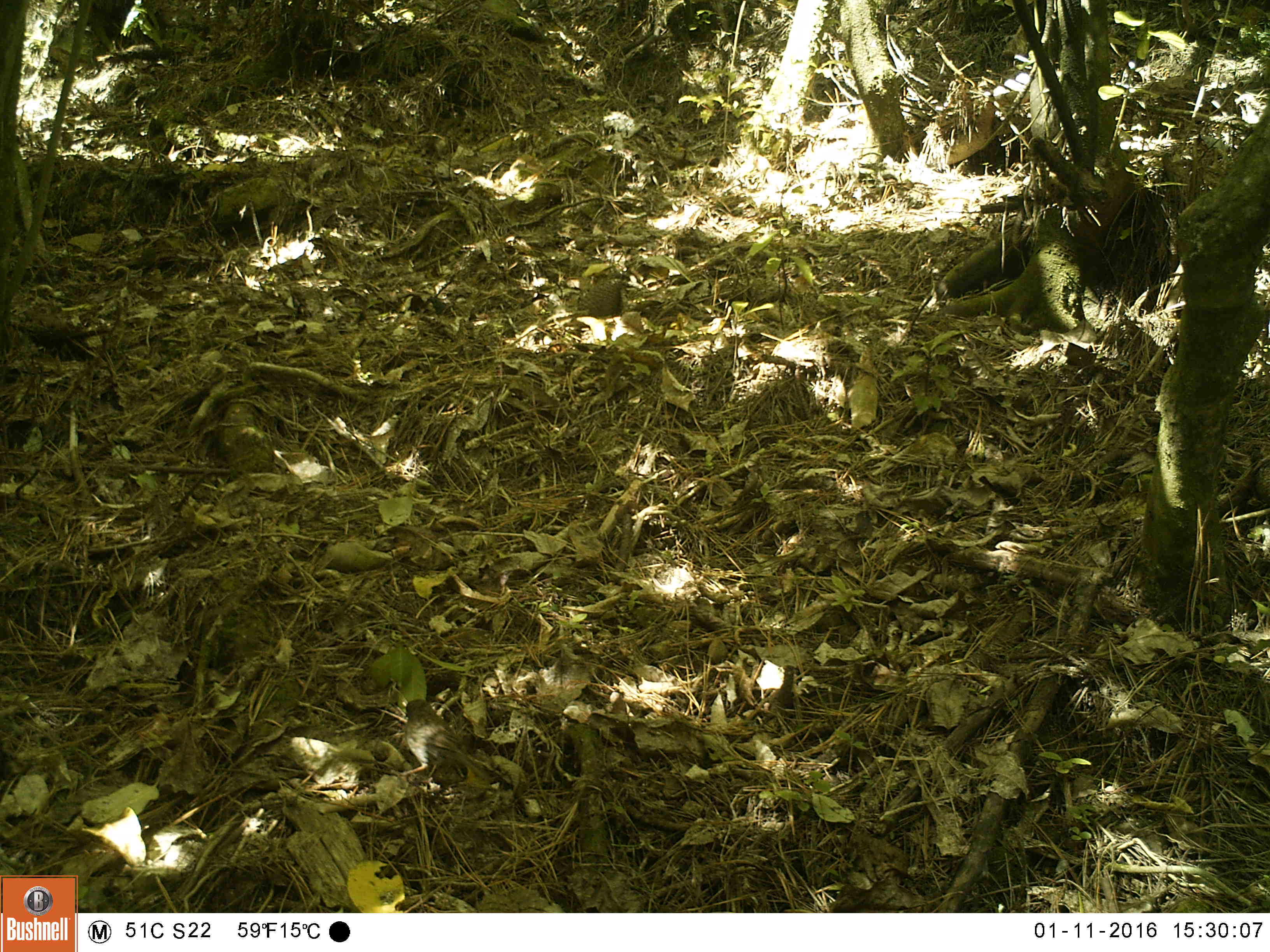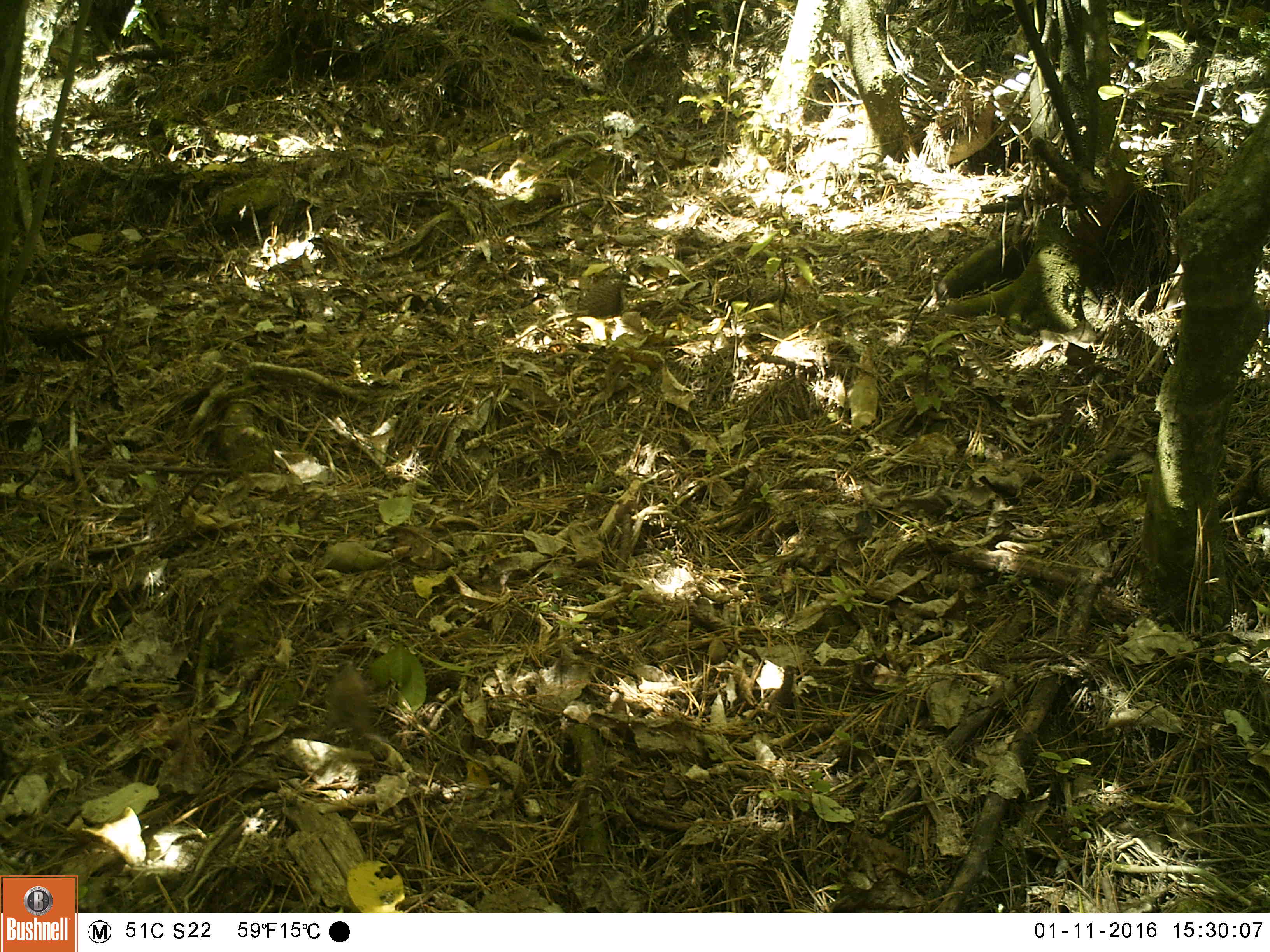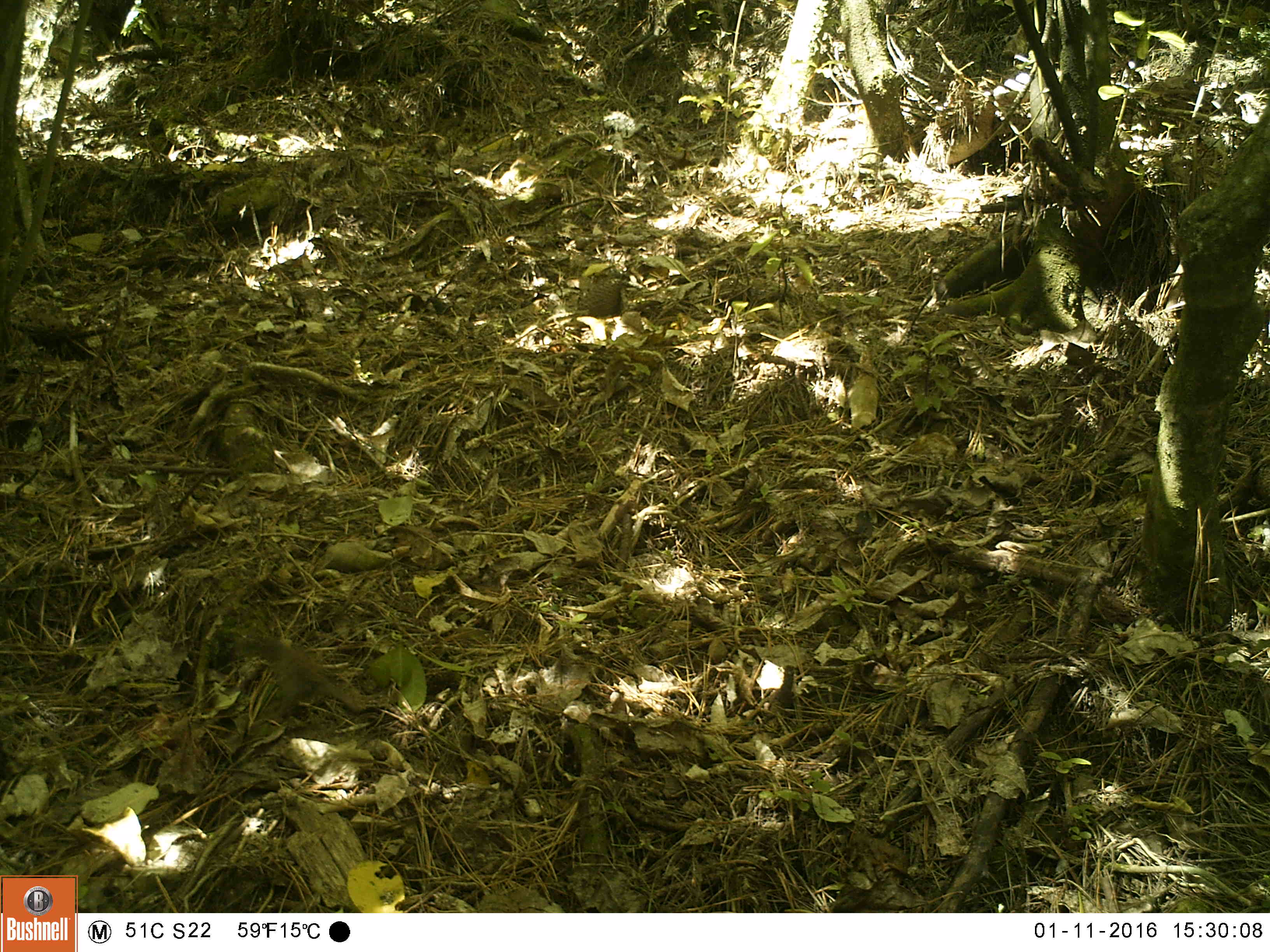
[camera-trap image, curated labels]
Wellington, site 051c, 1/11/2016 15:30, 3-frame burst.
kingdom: Animalia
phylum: Chordata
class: Aves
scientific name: Aves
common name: bird